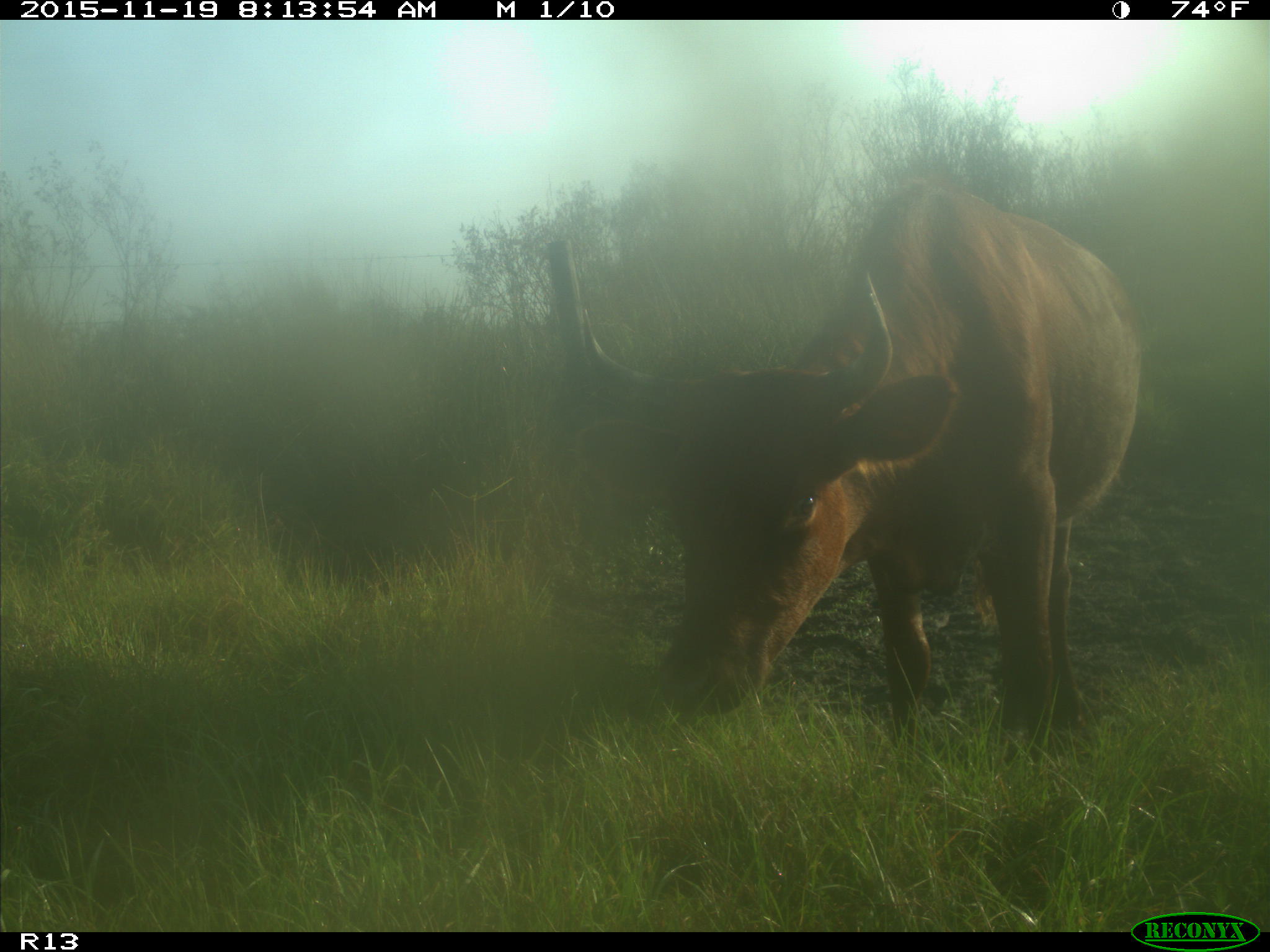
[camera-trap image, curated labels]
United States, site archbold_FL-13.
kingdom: Animalia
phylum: Chordata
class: Mammalia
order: Artiodactyla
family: Bovidae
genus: Bos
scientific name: Bos taurus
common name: domestic cow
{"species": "Bos taurus (domestic cow)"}